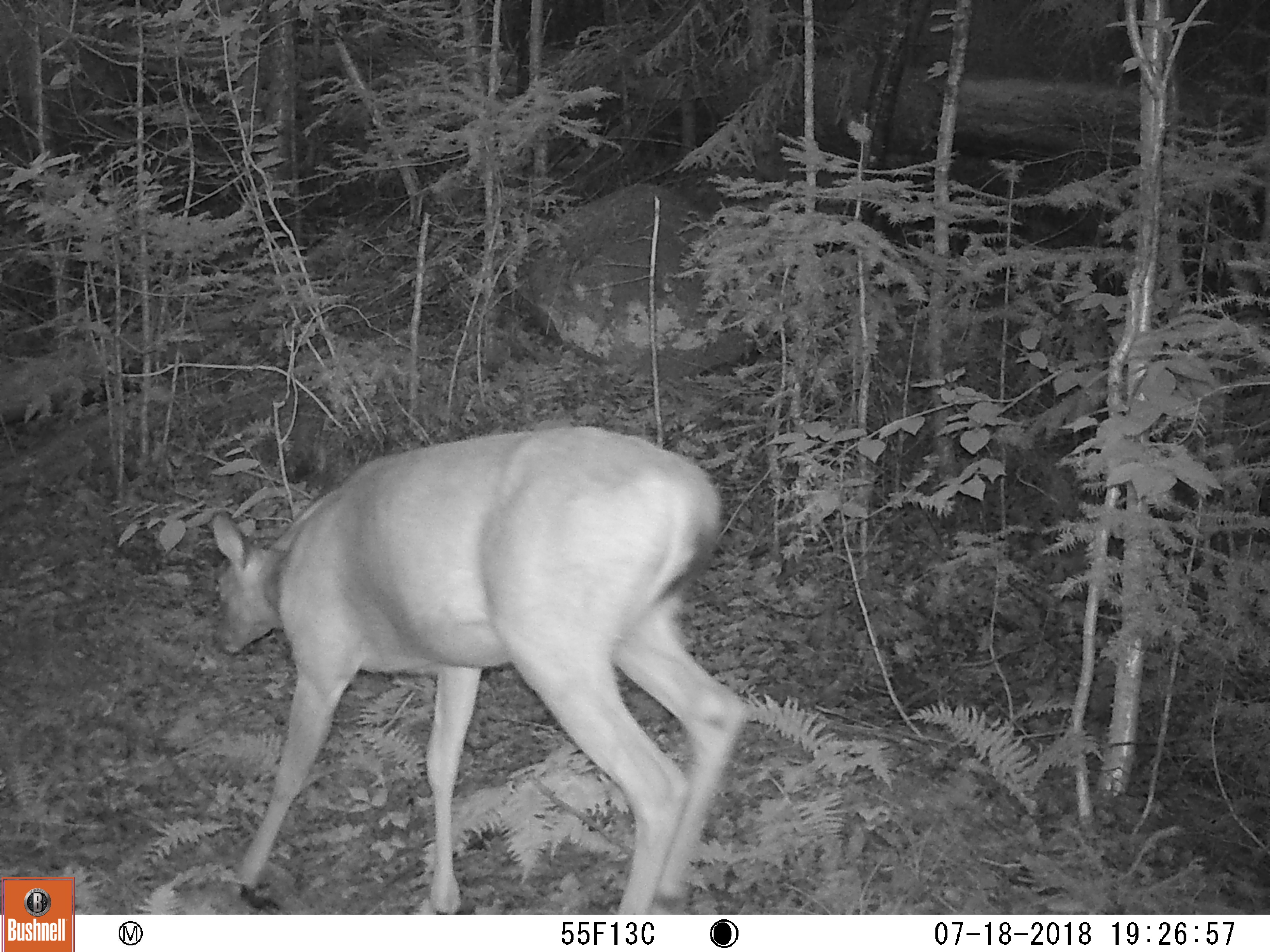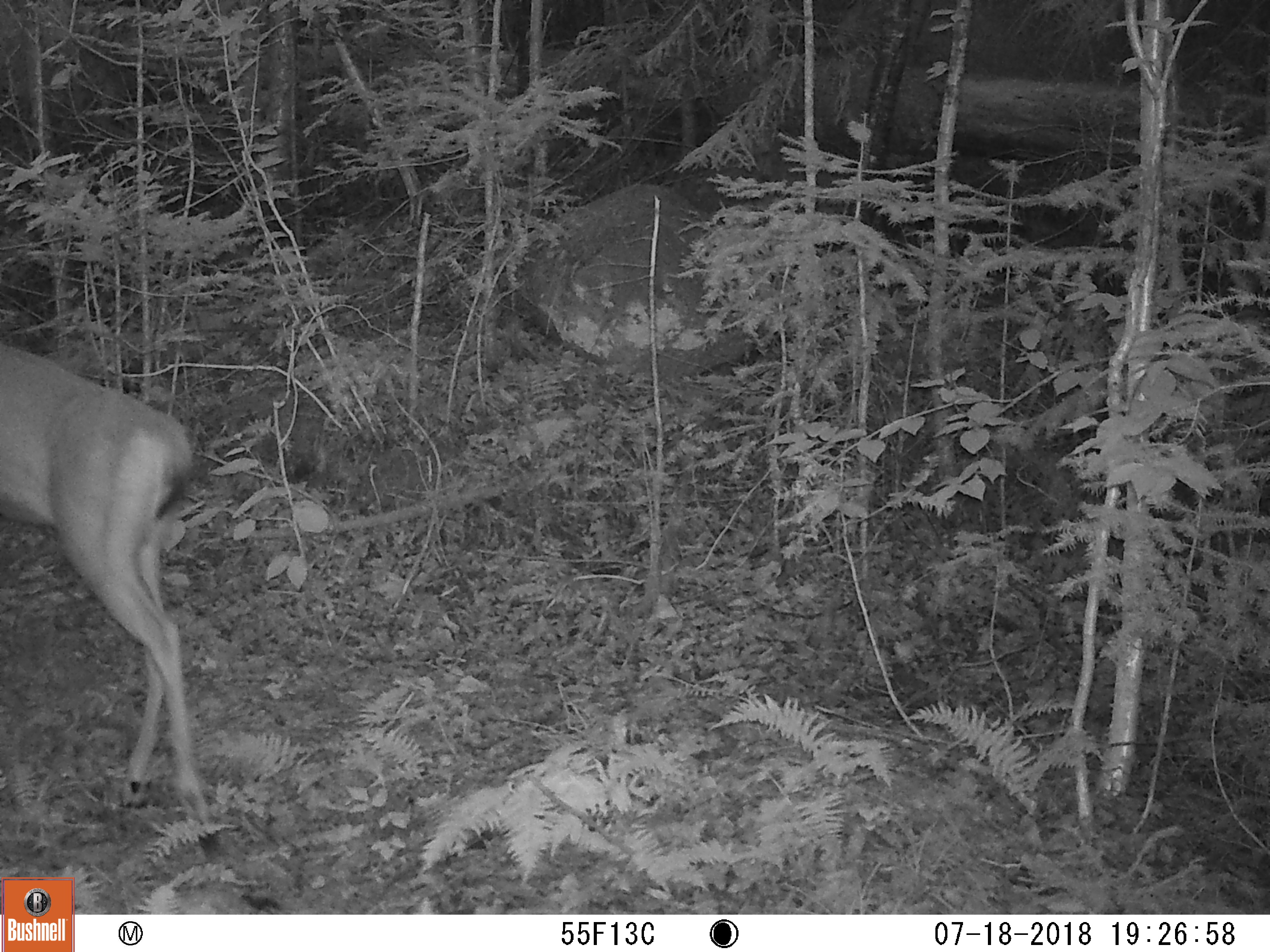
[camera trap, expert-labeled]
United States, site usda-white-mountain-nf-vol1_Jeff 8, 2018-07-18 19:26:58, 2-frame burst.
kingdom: Animalia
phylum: Chordata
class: Mammalia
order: Artiodactyla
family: Cervidae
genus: Odocoileus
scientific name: Odocoileus virginianus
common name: white-tailed deer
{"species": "white-tailed deer (Odocoileus virginianus)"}